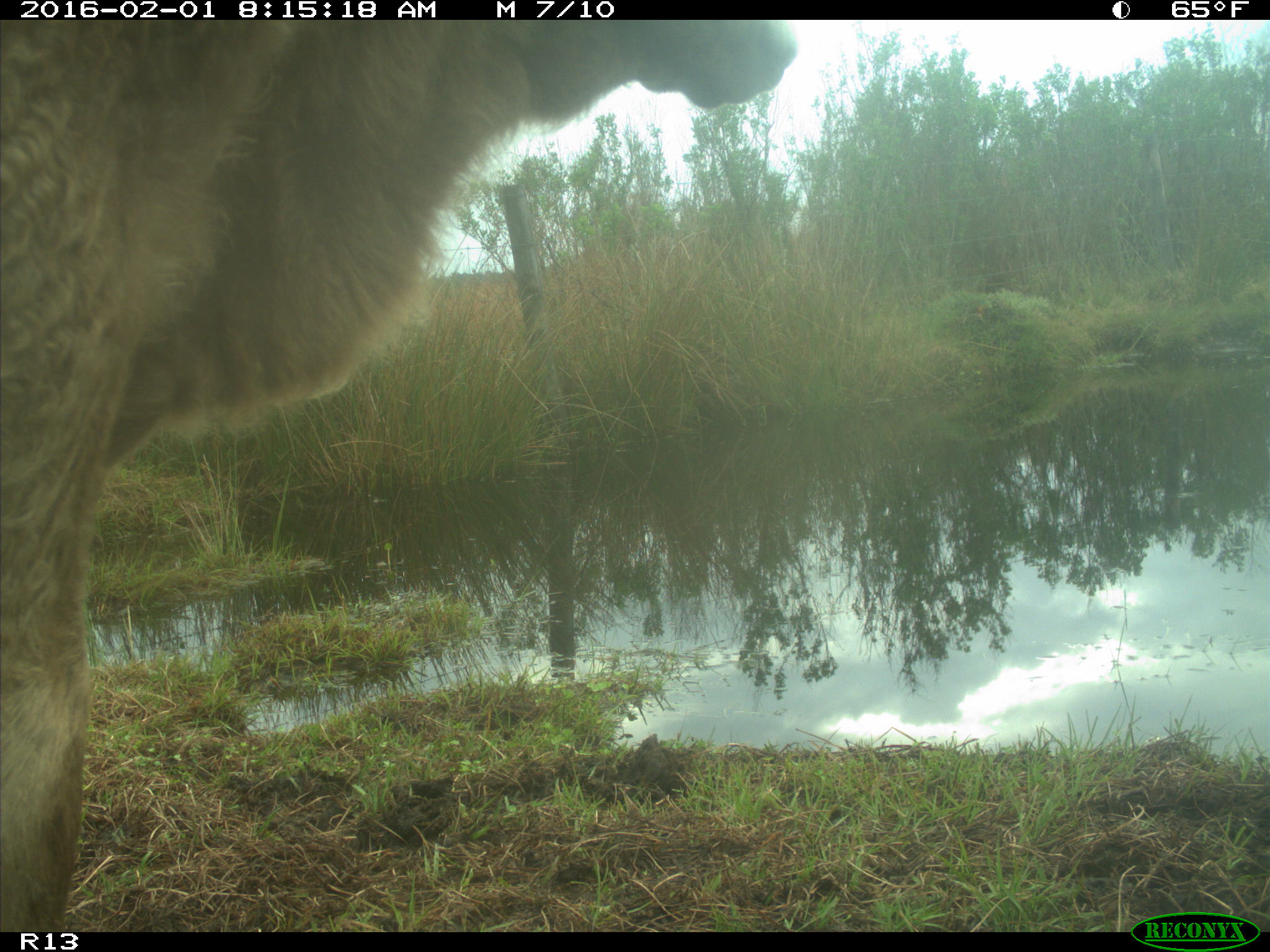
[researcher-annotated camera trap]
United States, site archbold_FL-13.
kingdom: Animalia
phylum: Chordata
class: Mammalia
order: Artiodactyla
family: Bovidae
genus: Bos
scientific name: Bos taurus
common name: domestic cow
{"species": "Bos taurus (domestic cow)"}